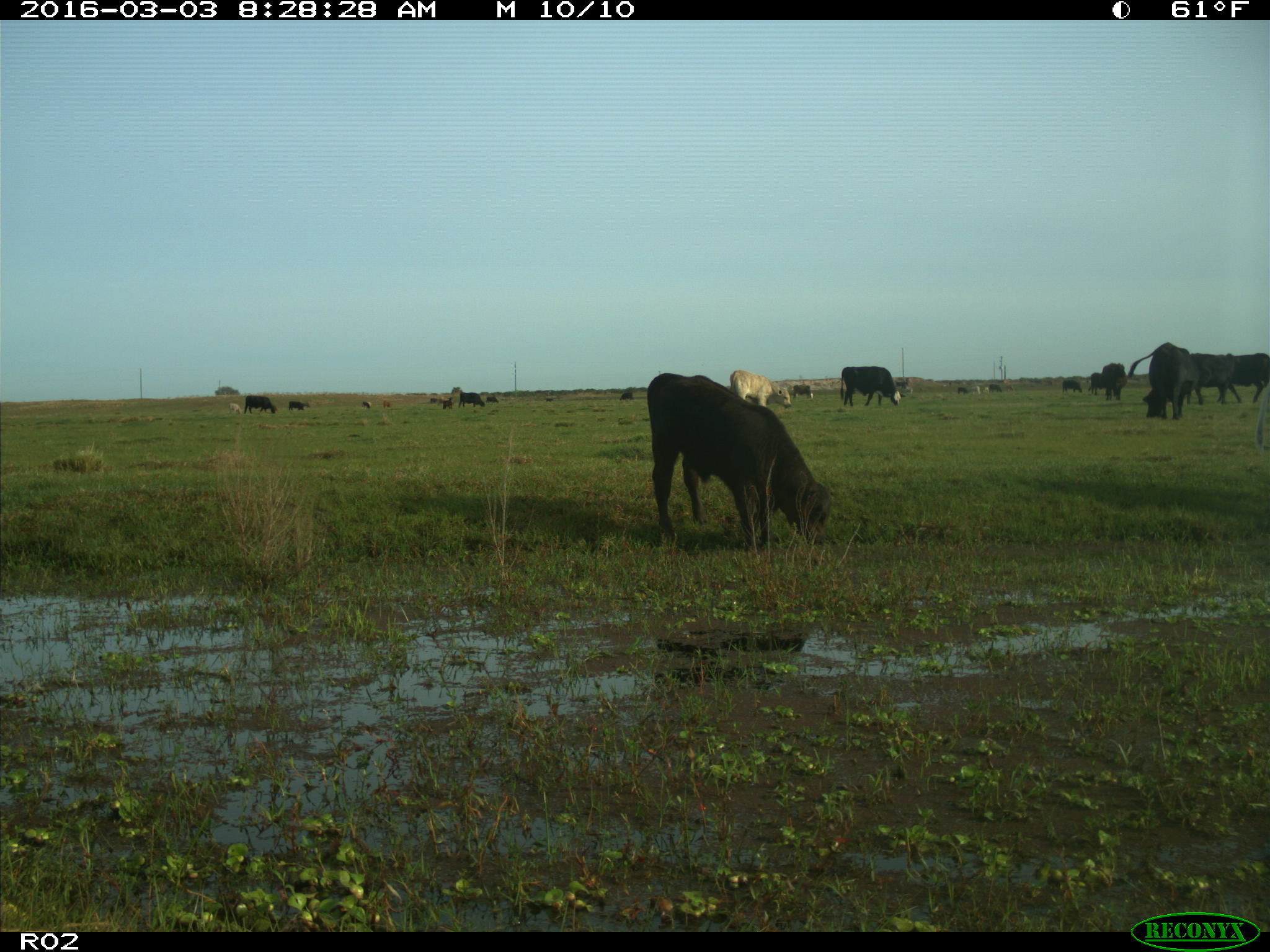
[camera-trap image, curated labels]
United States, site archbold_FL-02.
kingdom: Animalia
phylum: Chordata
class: Mammalia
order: Artiodactyla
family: Bovidae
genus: Bos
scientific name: Bos taurus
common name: domestic cow